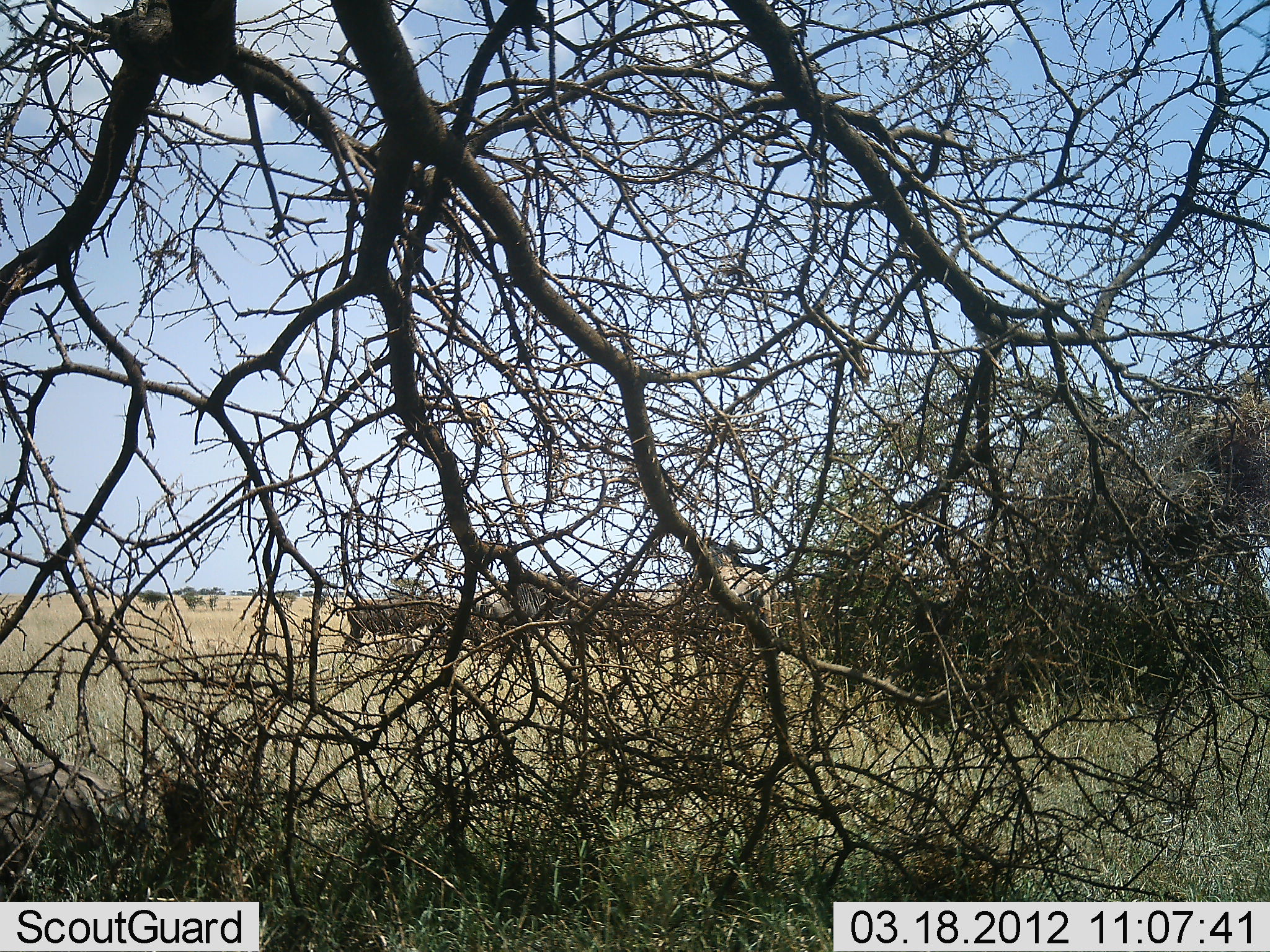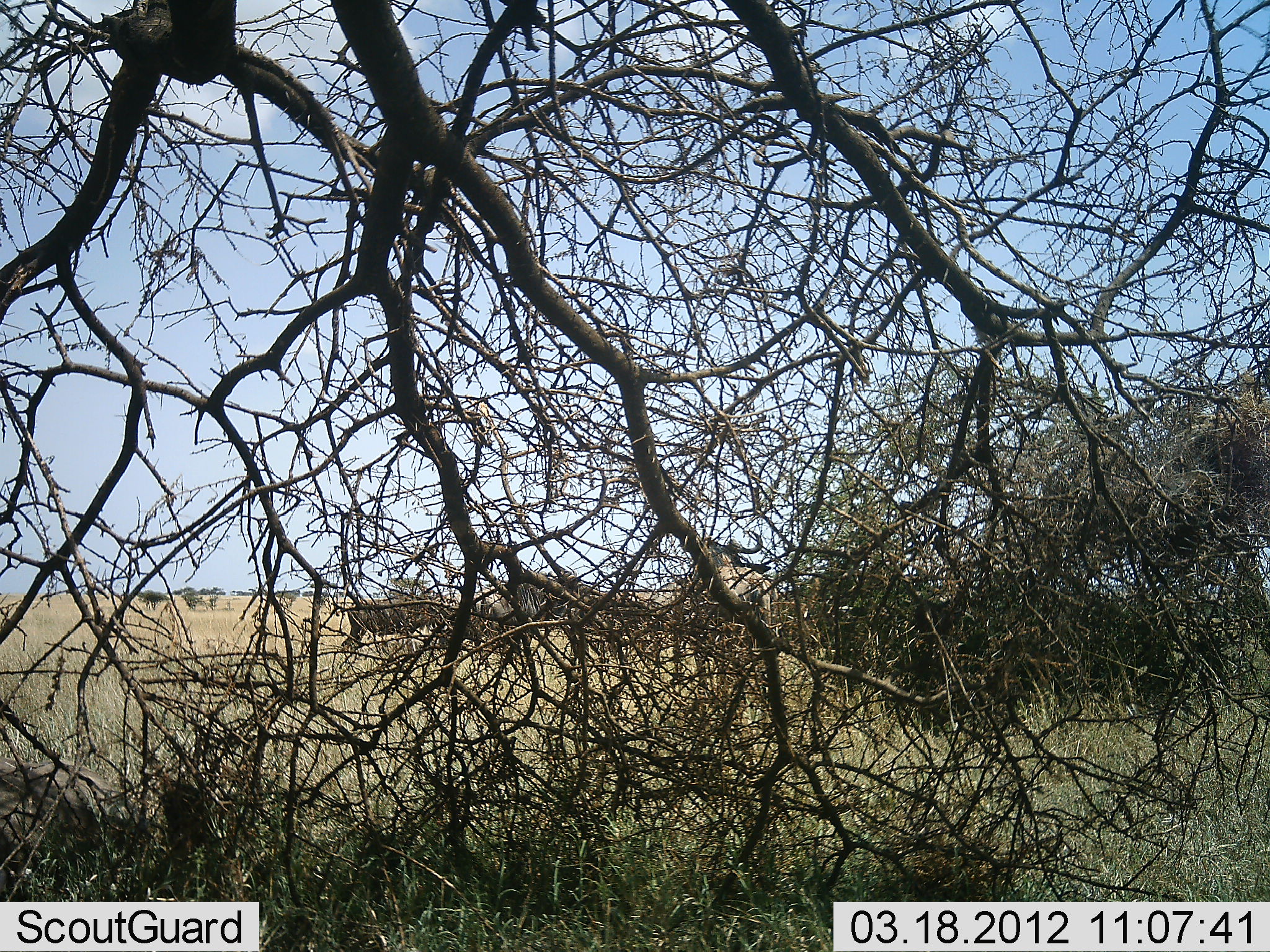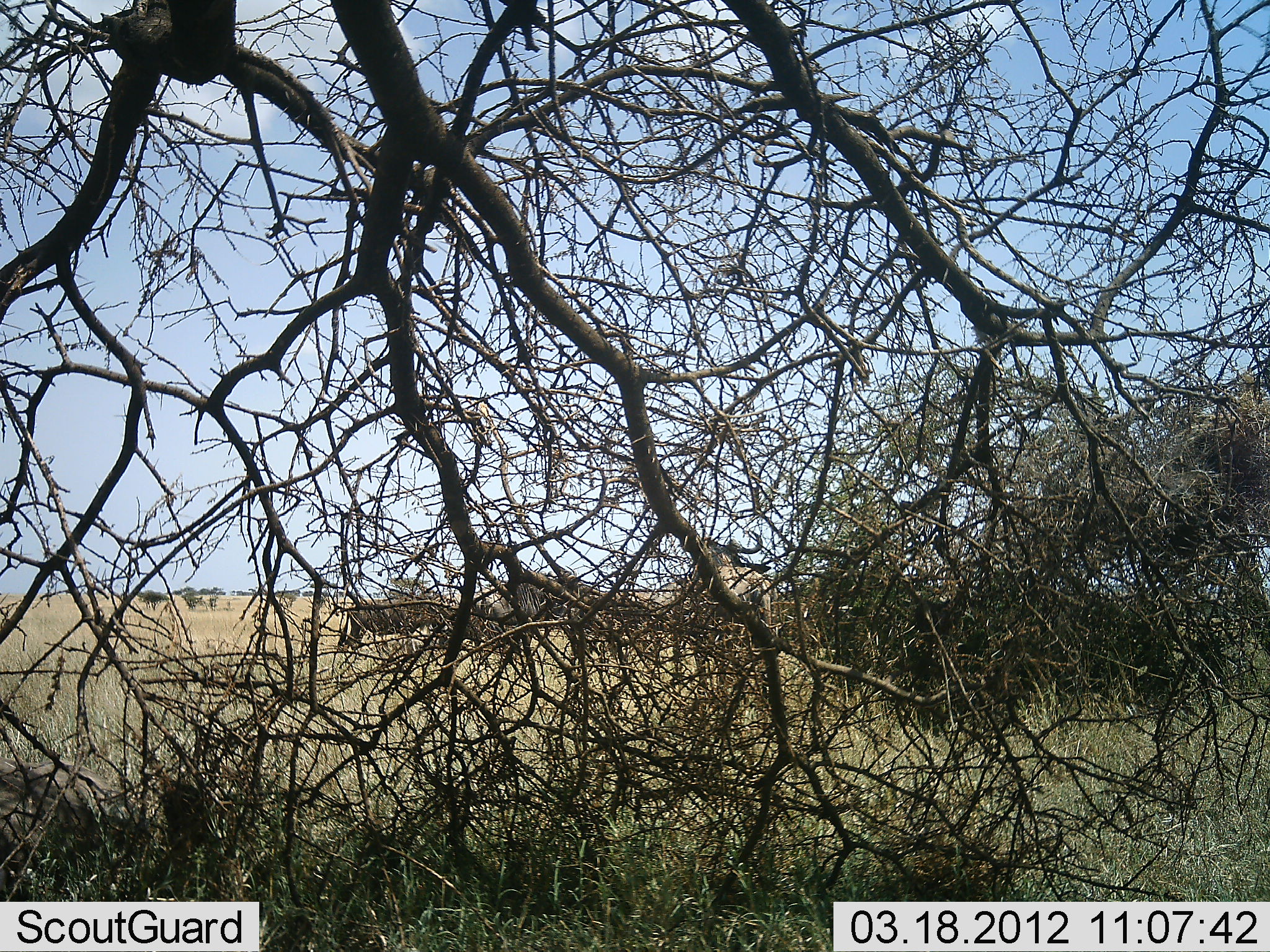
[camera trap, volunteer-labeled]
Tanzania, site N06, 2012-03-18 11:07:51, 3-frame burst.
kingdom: Animalia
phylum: Chordata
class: Mammalia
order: Artiodactyla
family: Bovidae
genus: Connochaetes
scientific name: Connochaetes taurinus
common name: blue wildebeest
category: wildebeest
Wildebeest (blue wildebeest) (Connochaetes taurinus), count 4. Behavior (volunteer vote fractions): standing 67%, resting 0%, moving 0%, interacting 0%. Young present (vote fraction): 0%. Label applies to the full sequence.